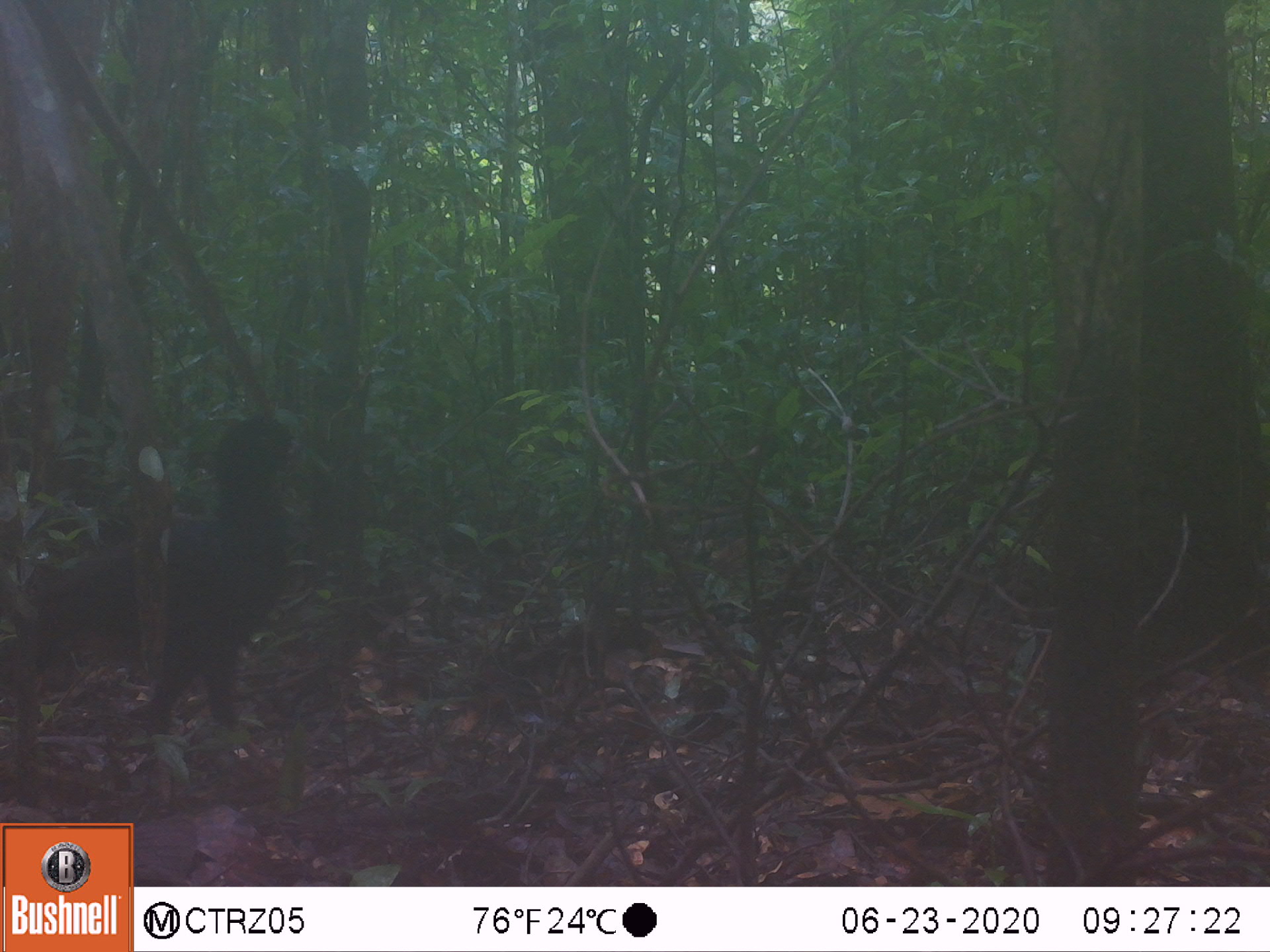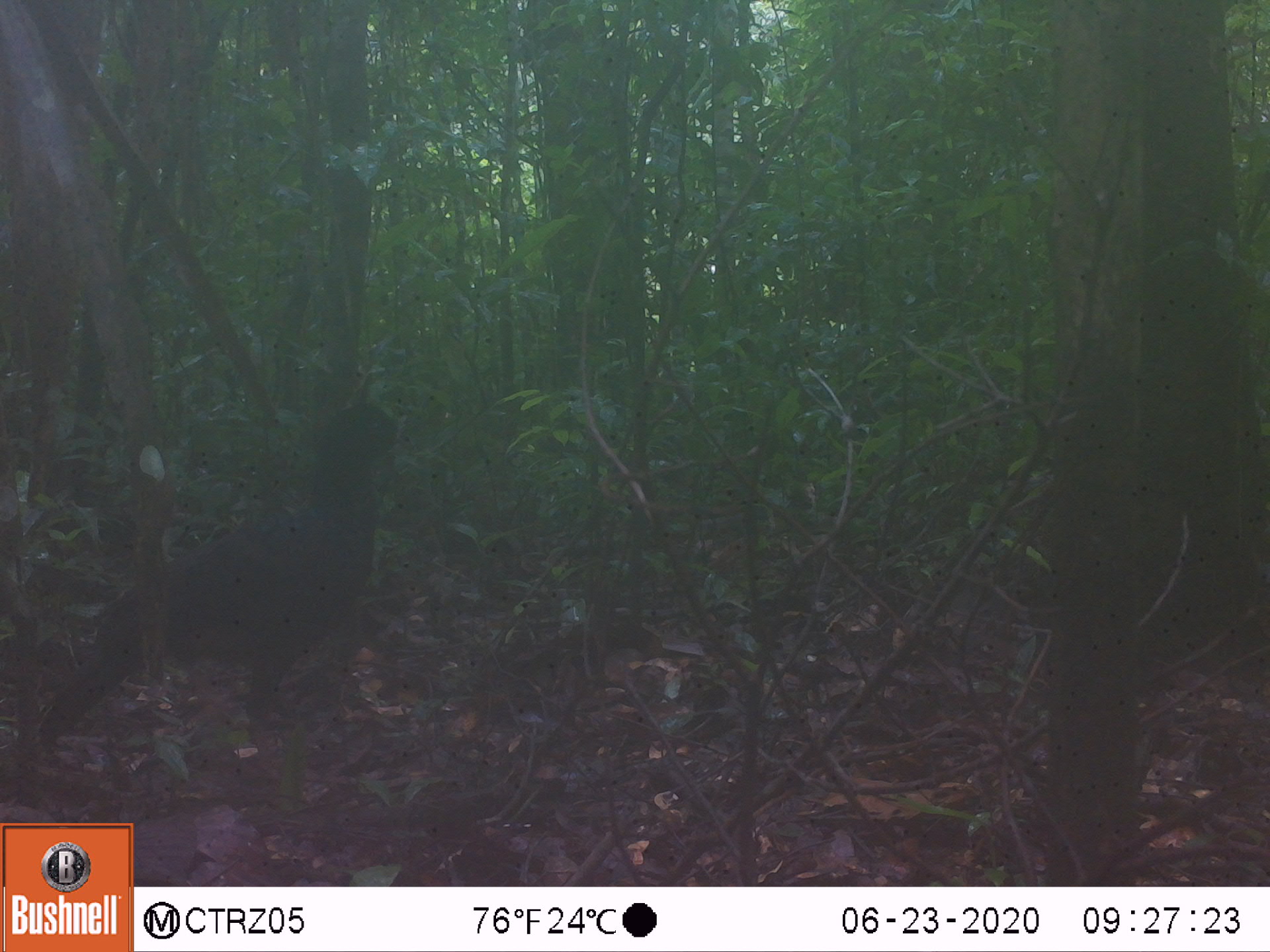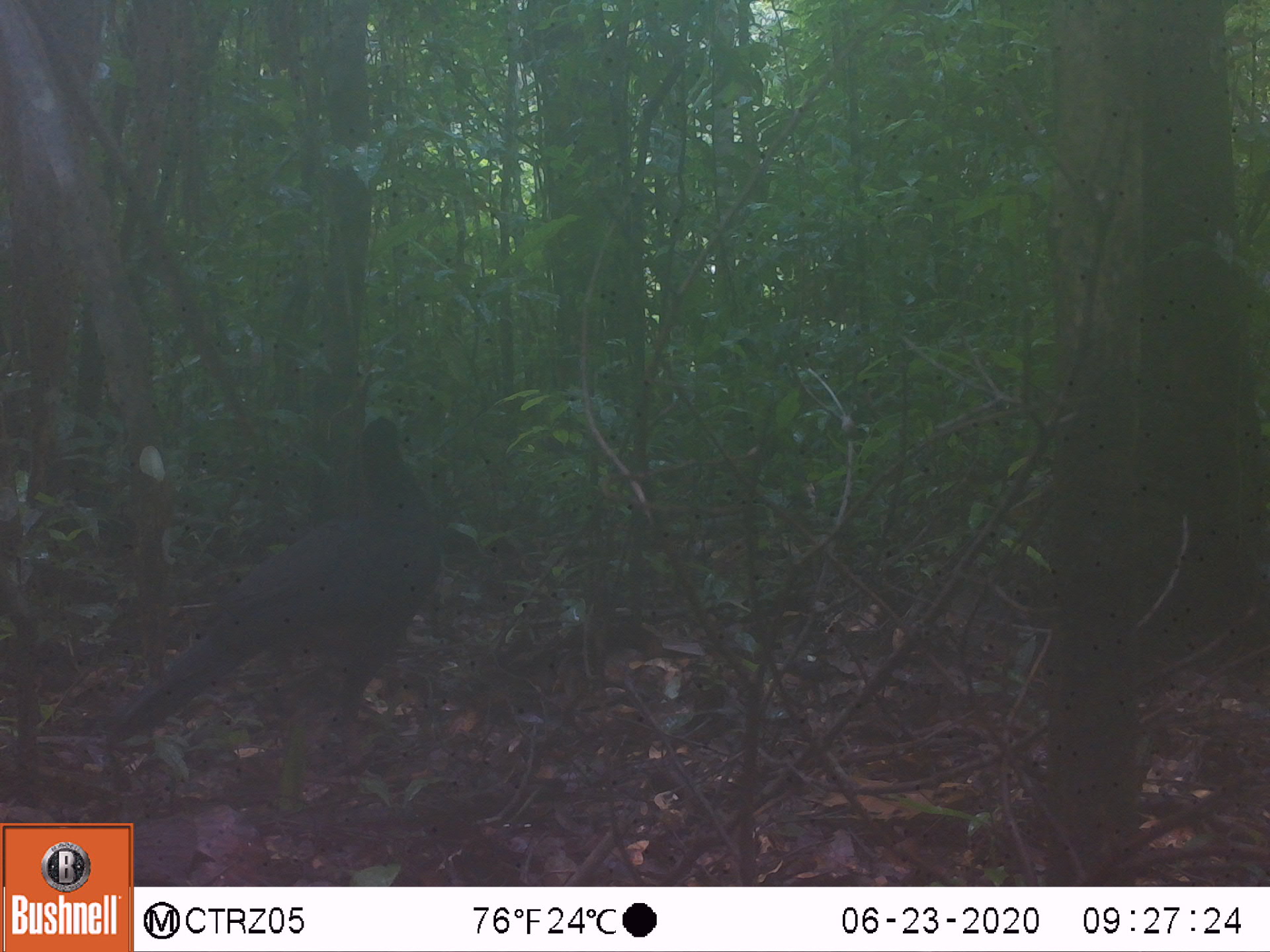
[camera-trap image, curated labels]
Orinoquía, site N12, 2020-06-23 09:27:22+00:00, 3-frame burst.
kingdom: Animalia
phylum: Chordata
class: Aves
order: Galliformes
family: Cracidae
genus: Mitu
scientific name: Mitu salvini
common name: salvin's currasow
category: salvins curassow